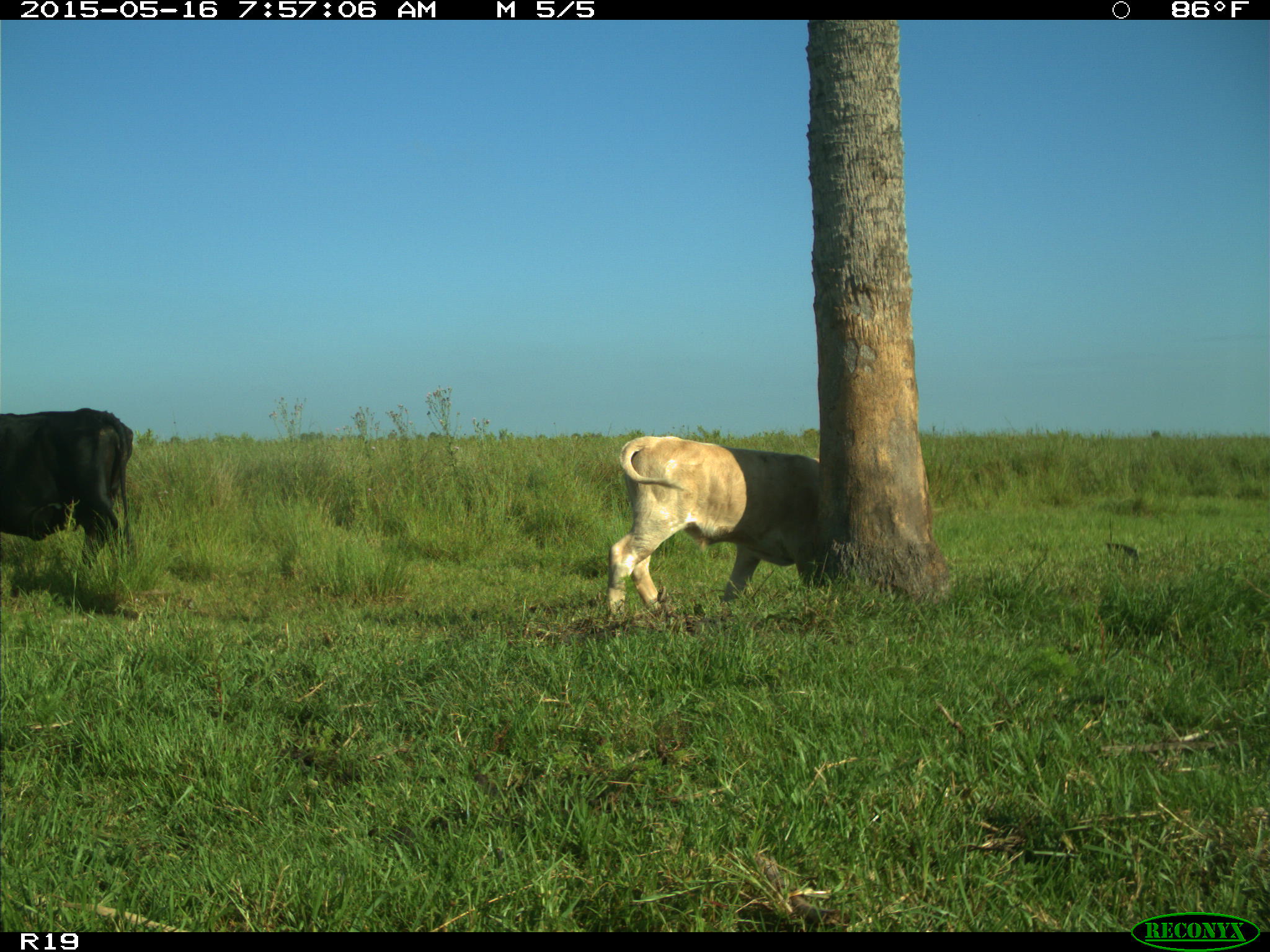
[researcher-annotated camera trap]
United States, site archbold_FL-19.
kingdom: Animalia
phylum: Chordata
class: Mammalia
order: Artiodactyla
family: Bovidae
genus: Bos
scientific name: Bos taurus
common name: domestic cow